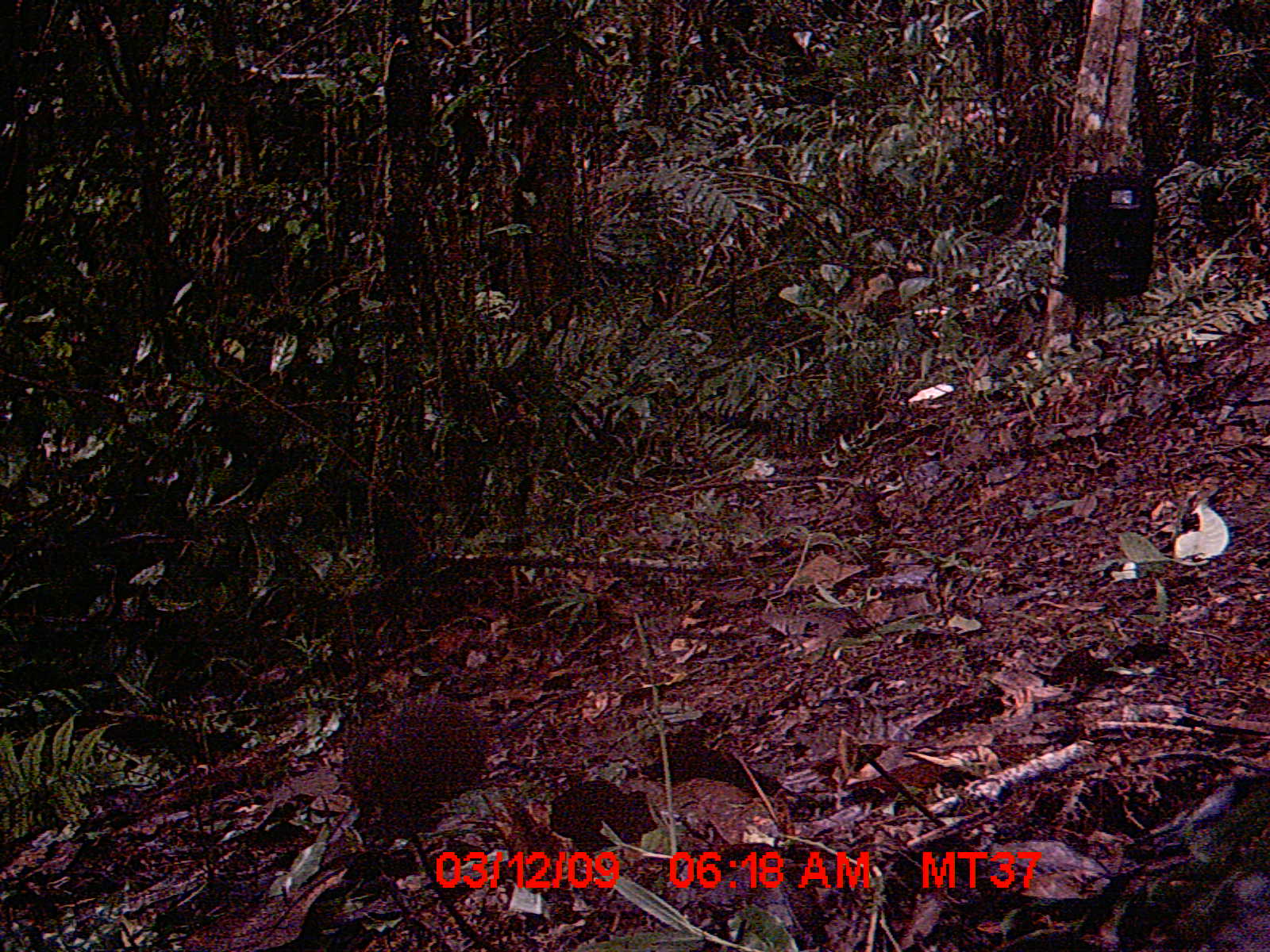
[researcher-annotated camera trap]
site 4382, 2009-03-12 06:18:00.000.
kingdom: Animalia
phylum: Chordata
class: Mammalia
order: Rodentia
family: Nesomyidae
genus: Nesomys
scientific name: Nesomys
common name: nesomys rodents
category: nesomys sp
Nesomys sp (nesomys rodents) (Nesomys), count 1.